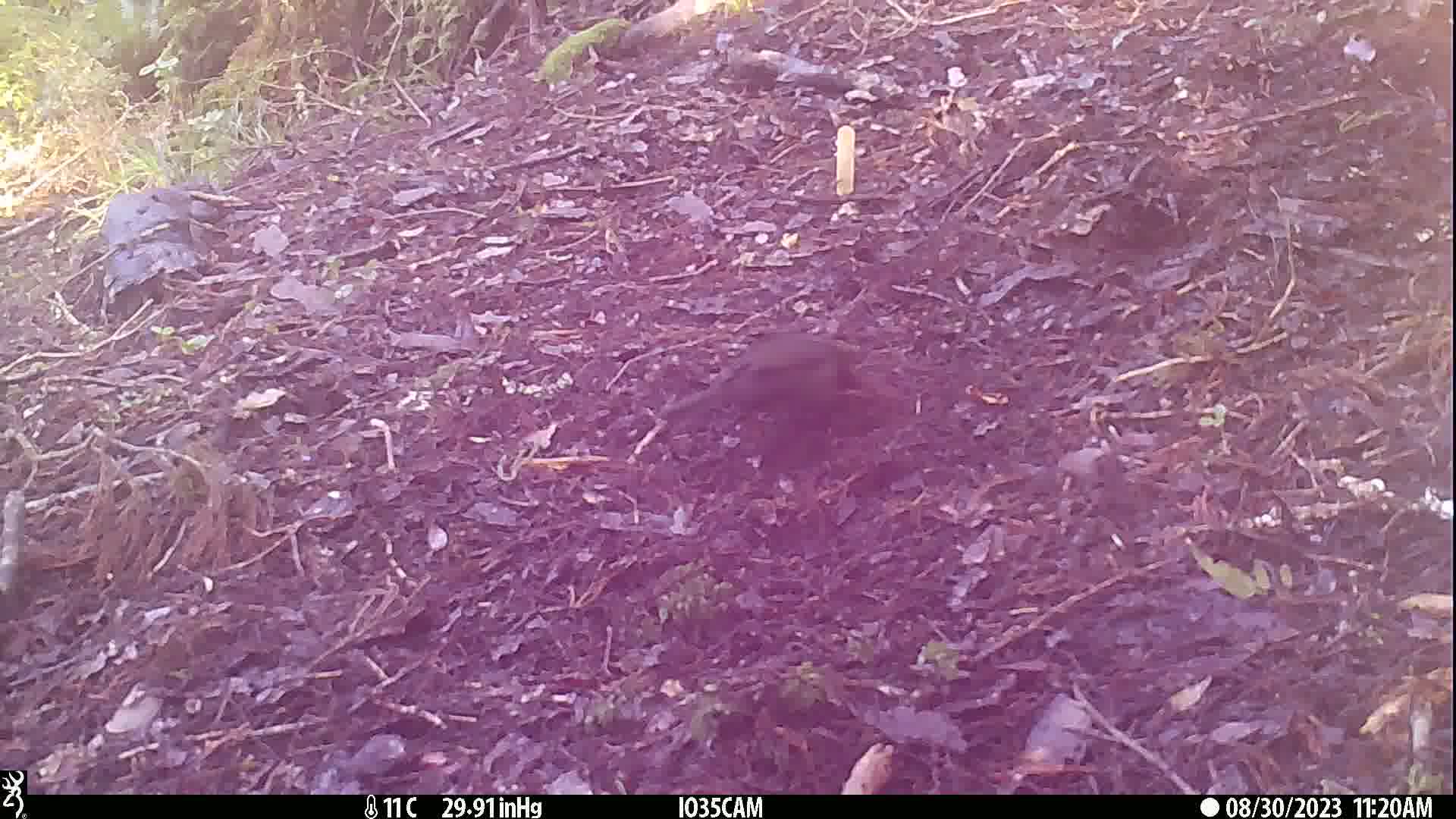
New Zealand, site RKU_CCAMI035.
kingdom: Animalia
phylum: Chordata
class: Aves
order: Passeriformes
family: Turdidae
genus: Turdus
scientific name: Turdus merula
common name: eurasian blackbird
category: blackbird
Blackbird (eurasian blackbird) (Turdus merula).